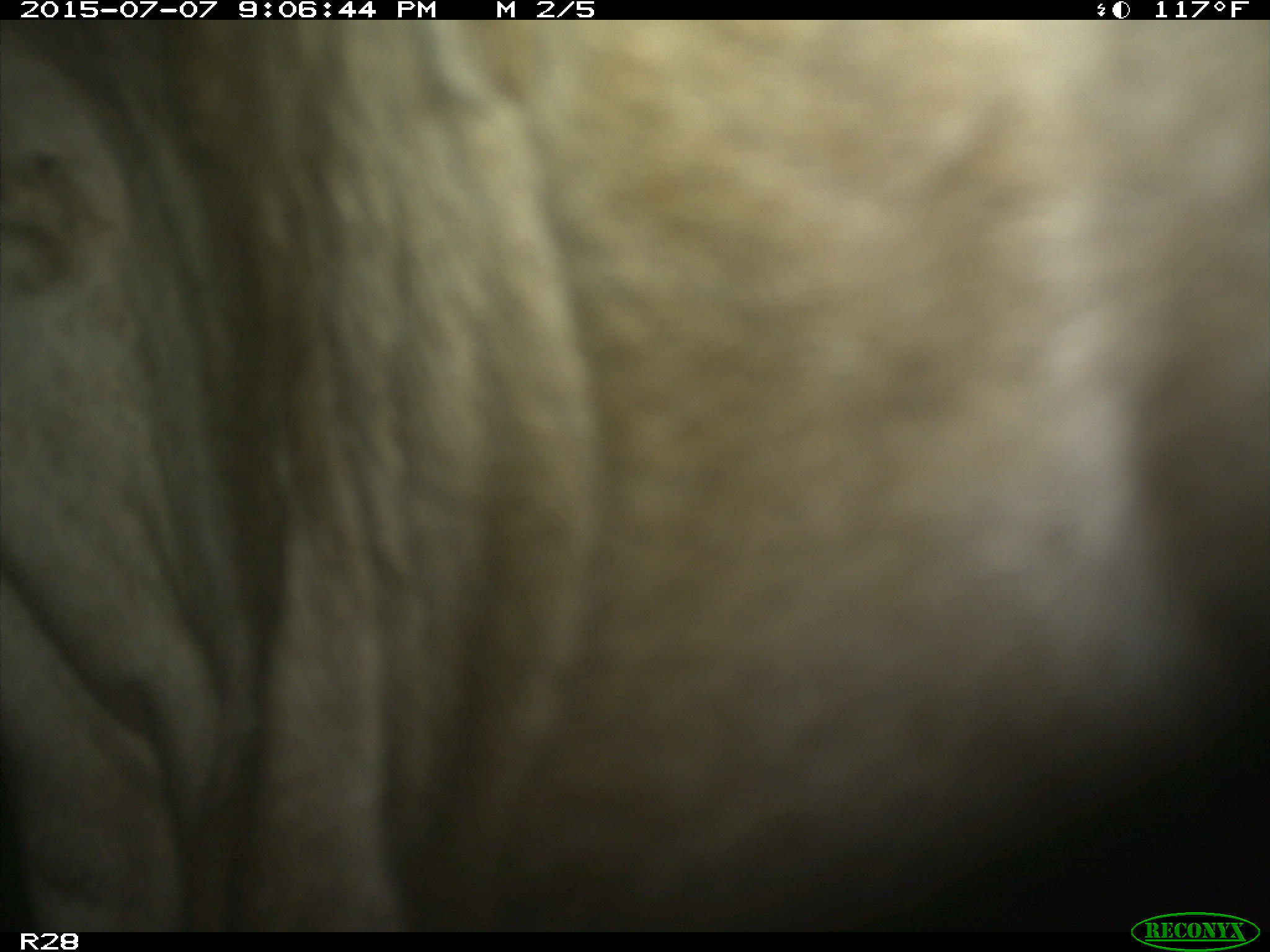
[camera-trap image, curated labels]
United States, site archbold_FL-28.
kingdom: Animalia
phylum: Chordata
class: Mammalia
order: Artiodactyla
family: Bovidae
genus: Bos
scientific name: Bos taurus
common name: domestic cow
Bos taurus (domestic cow).